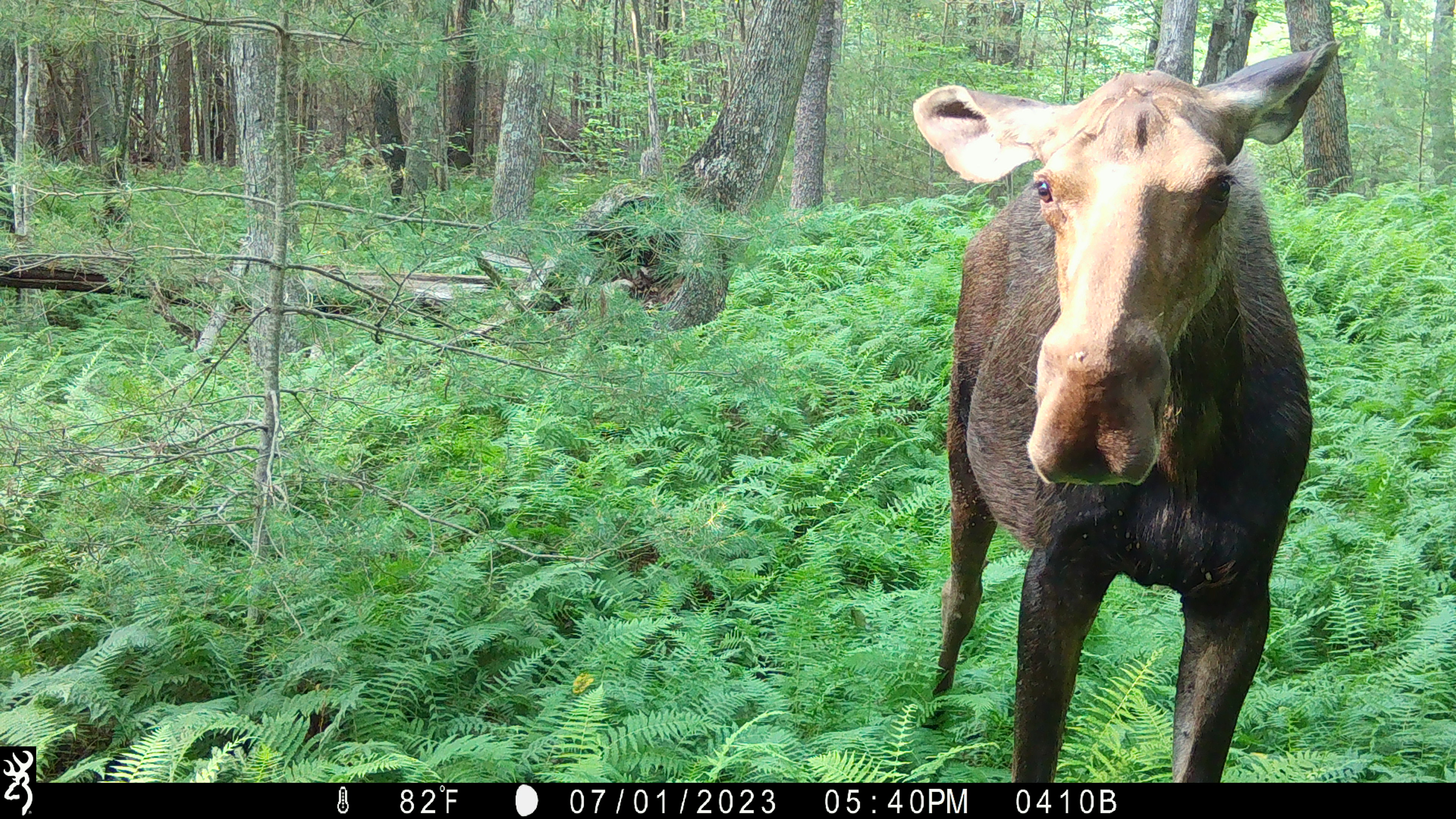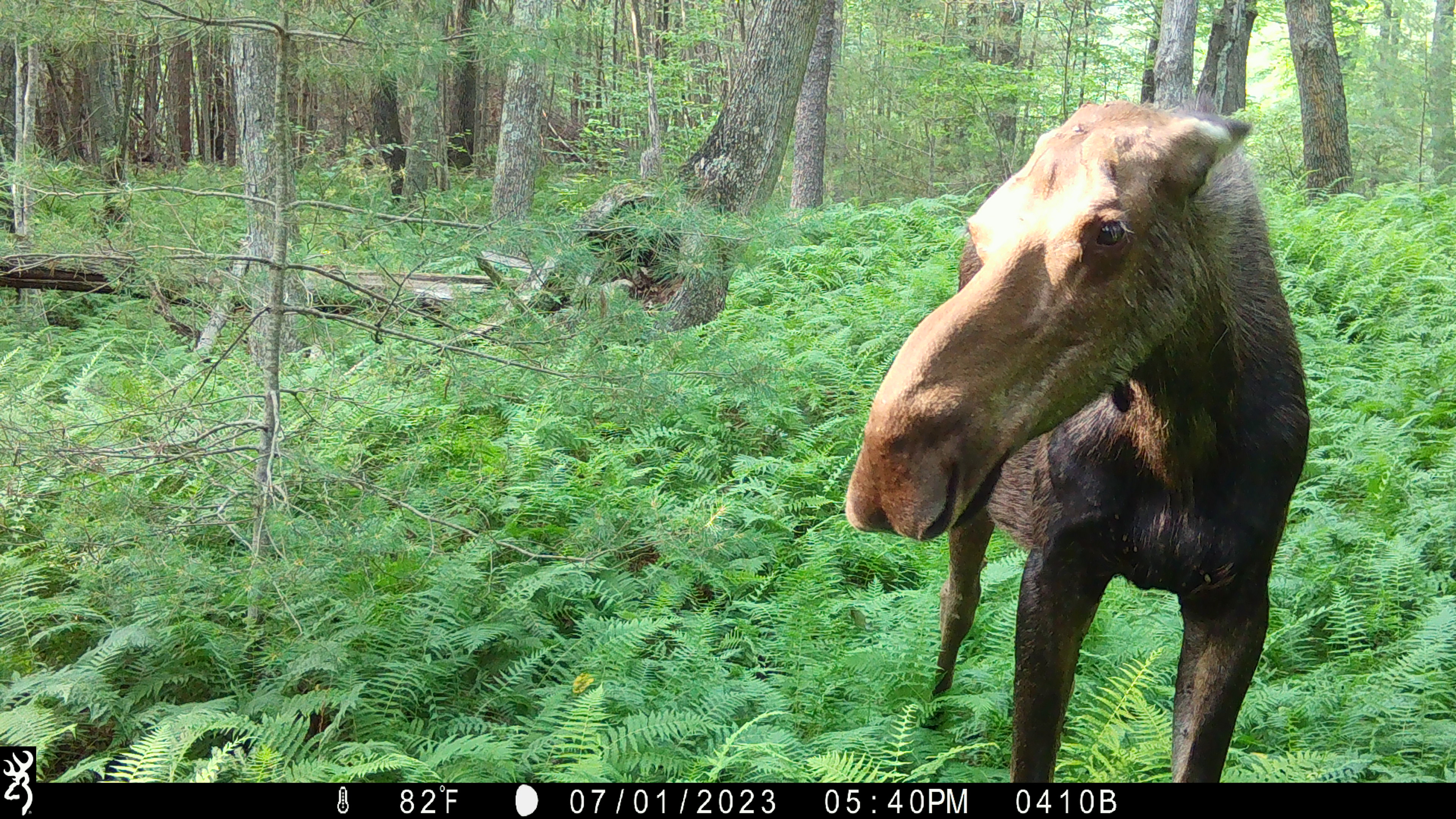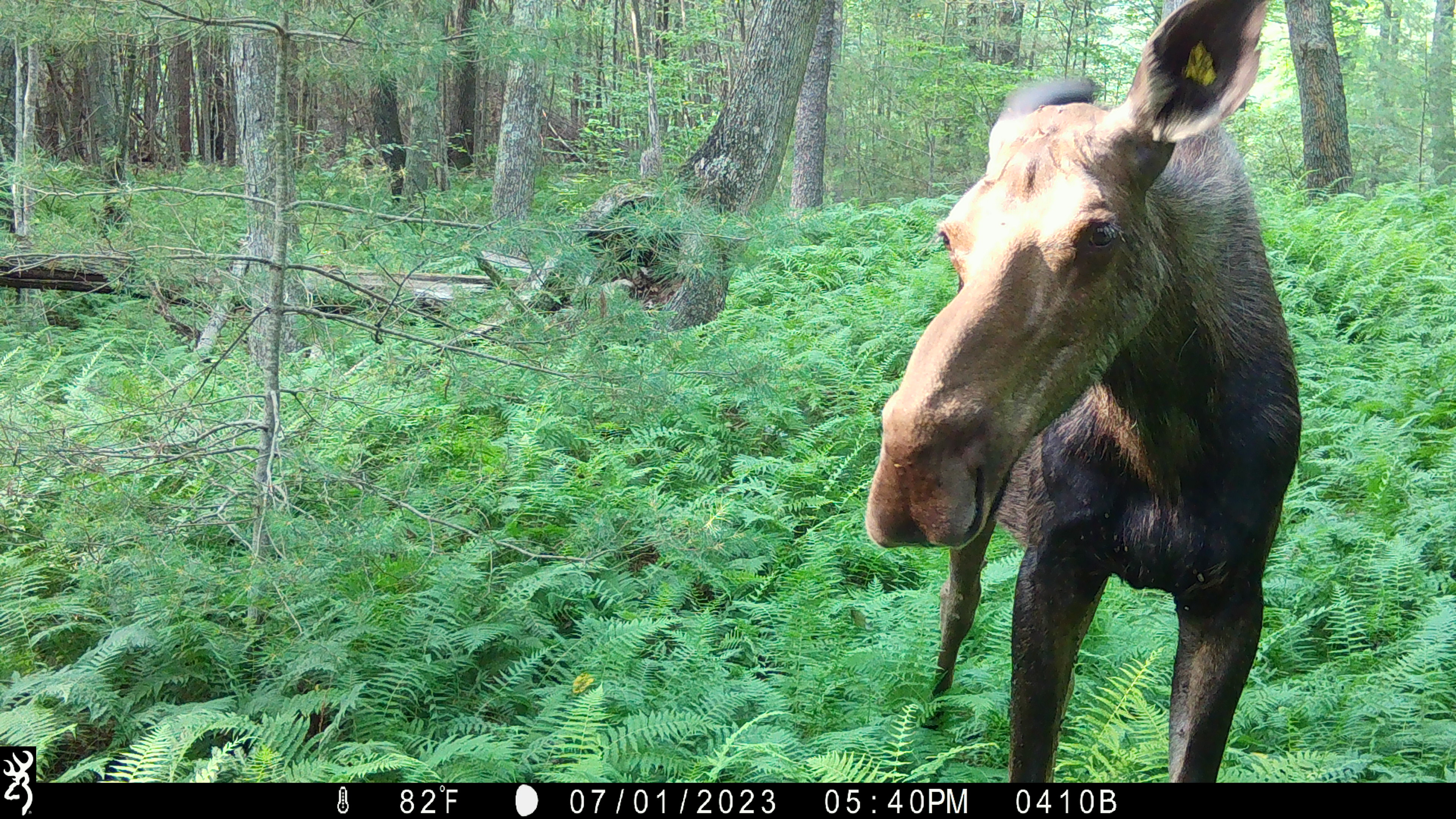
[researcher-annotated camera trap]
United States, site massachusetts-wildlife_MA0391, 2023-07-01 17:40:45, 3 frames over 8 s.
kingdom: Animalia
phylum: Chordata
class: Mammalia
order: Artiodactyla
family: Cervidae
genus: Alces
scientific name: Alces alces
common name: moose